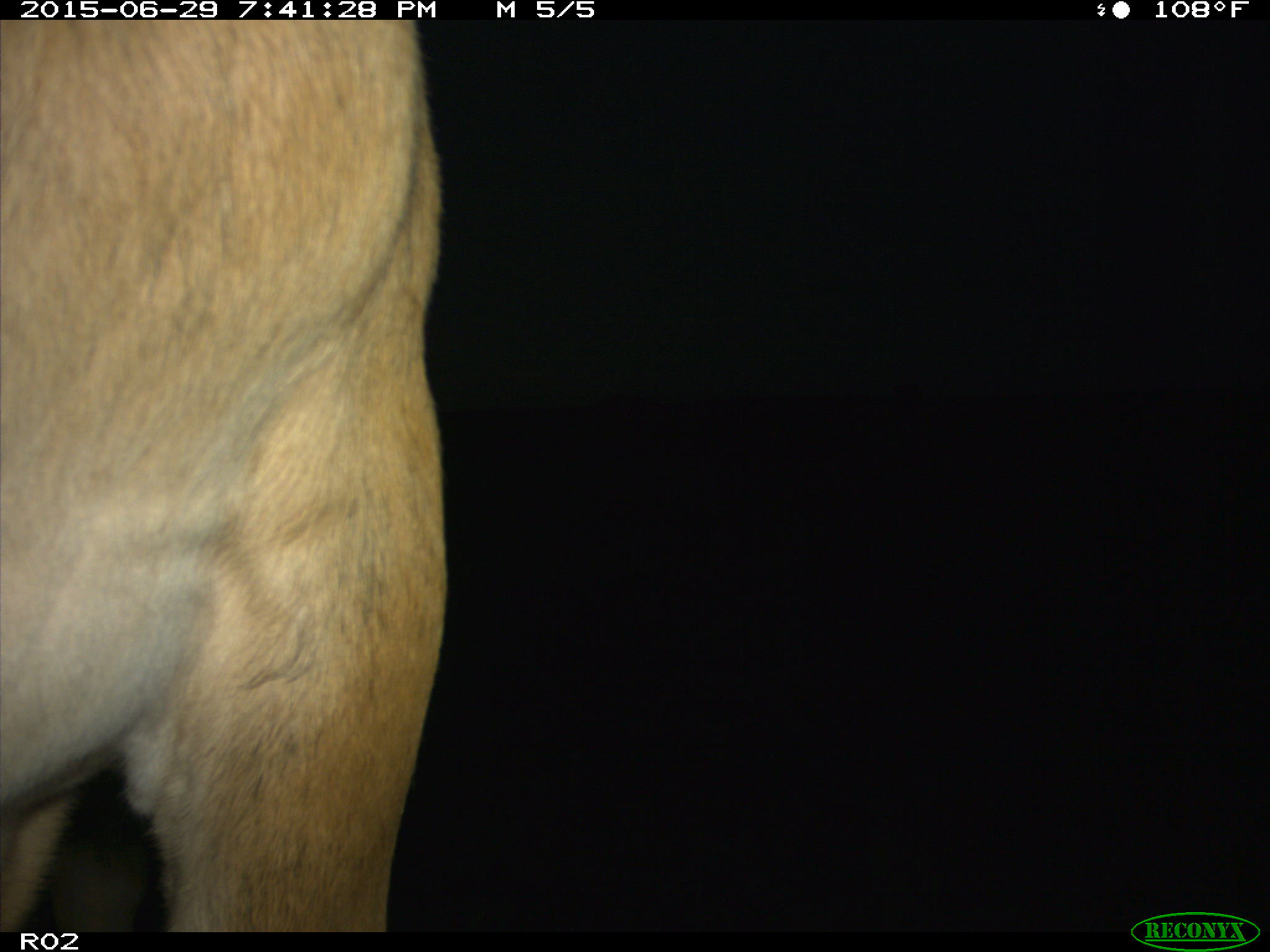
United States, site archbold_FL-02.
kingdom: Animalia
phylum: Chordata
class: Mammalia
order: Artiodactyla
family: Bovidae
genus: Bos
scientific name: Bos taurus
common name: domestic cow